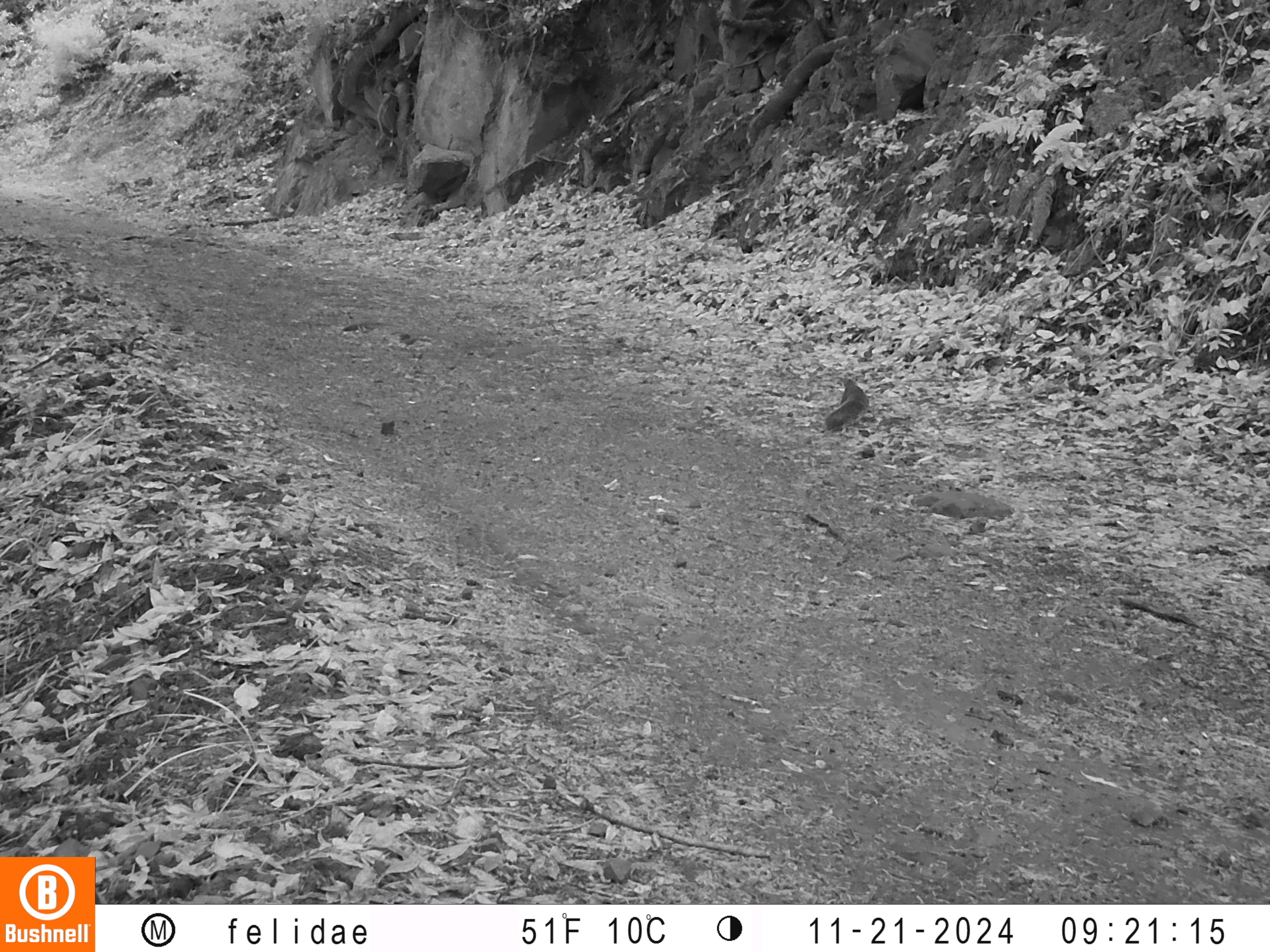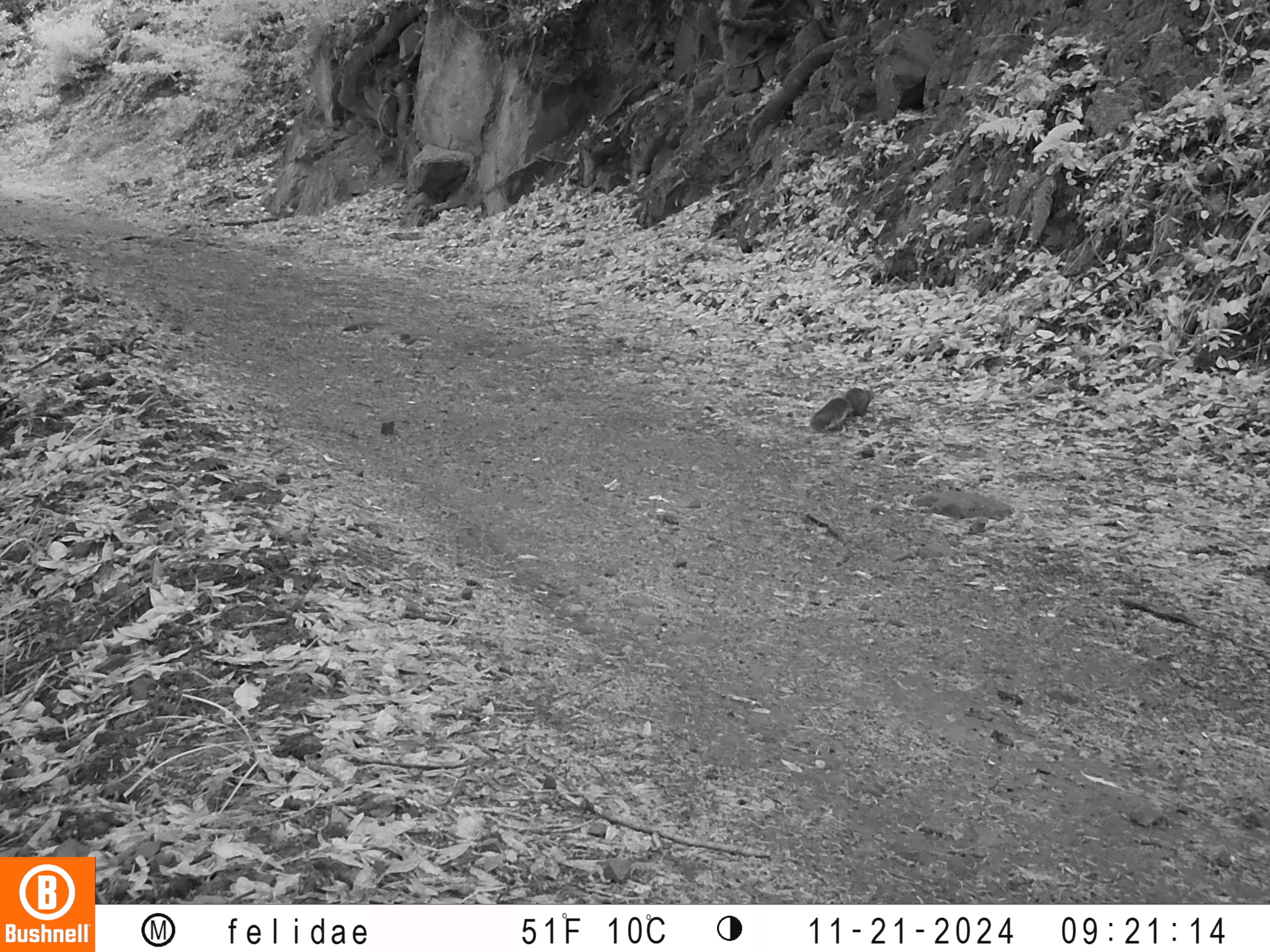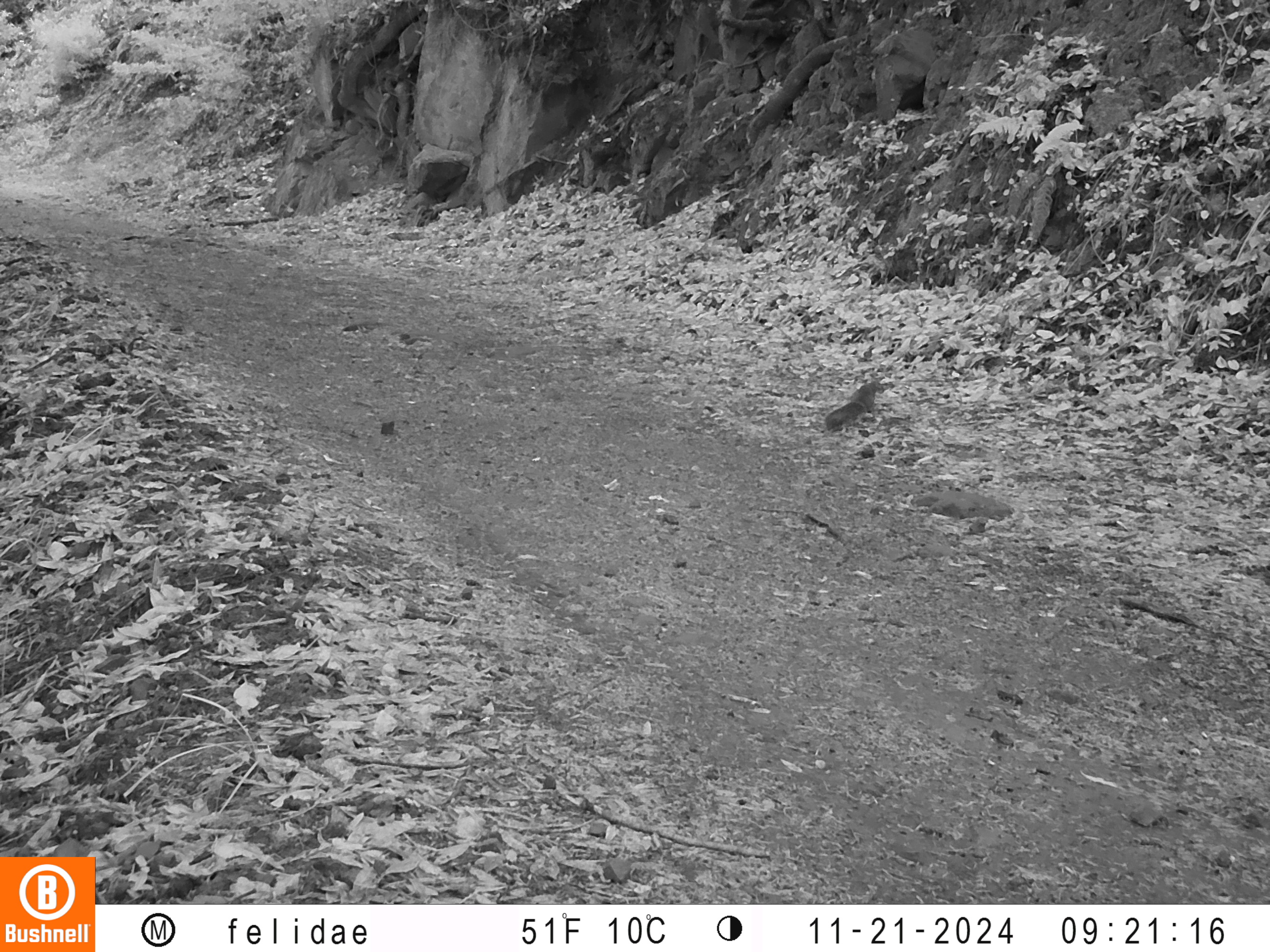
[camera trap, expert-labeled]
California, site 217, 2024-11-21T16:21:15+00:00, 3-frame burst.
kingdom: Animalia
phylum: Chordata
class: Mammalia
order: Rodentia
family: Sciuridae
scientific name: Sciuridae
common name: squirrel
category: unknown squirrel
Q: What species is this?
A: Unknown squirrel (squirrel) (Sciuridae).